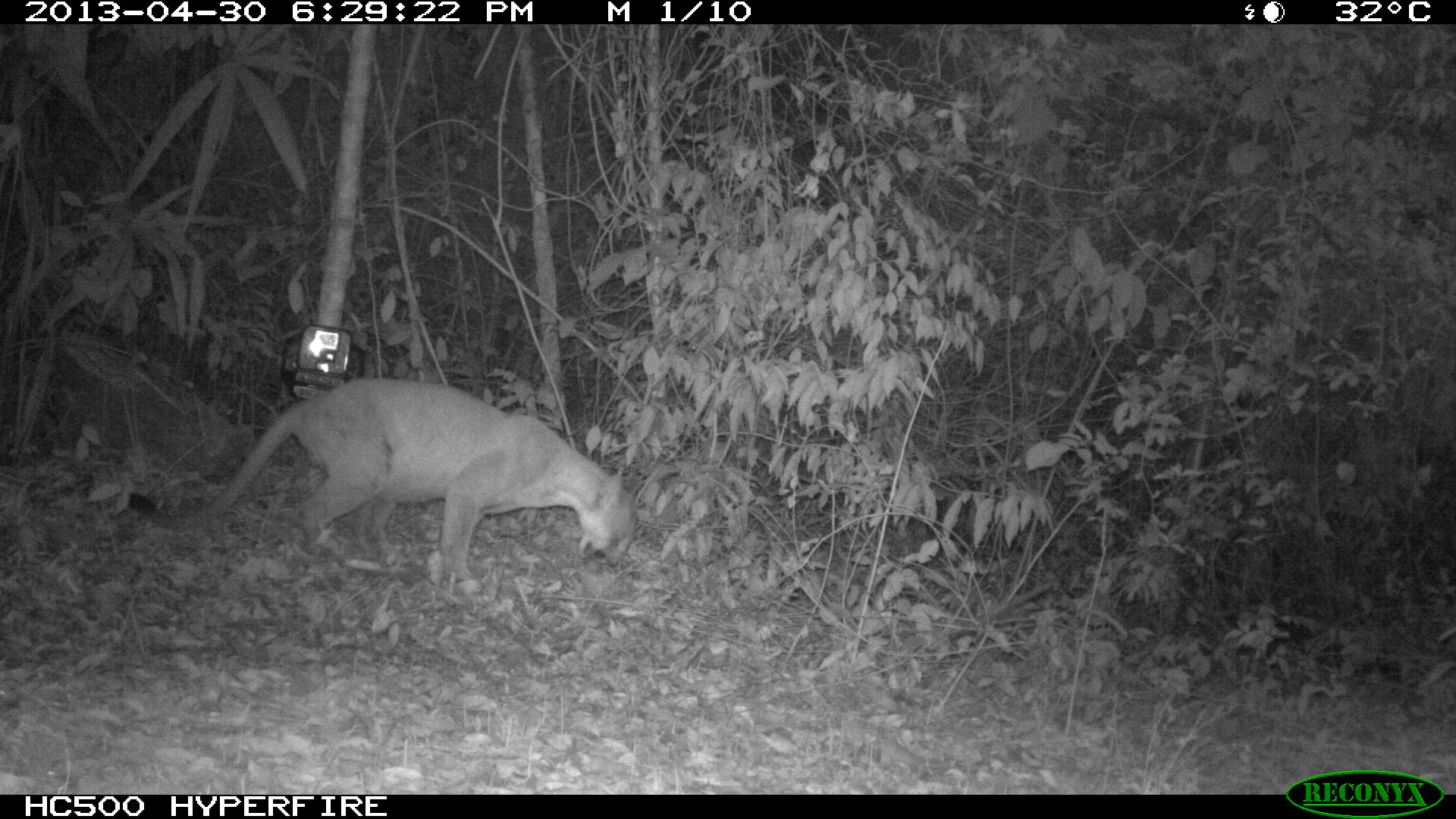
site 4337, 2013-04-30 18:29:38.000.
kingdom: Animalia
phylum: Chordata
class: Mammalia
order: Carnivora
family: Felidae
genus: Puma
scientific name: Puma concolor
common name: mountain lion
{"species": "Puma concolor (mountain lion)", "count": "1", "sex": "male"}